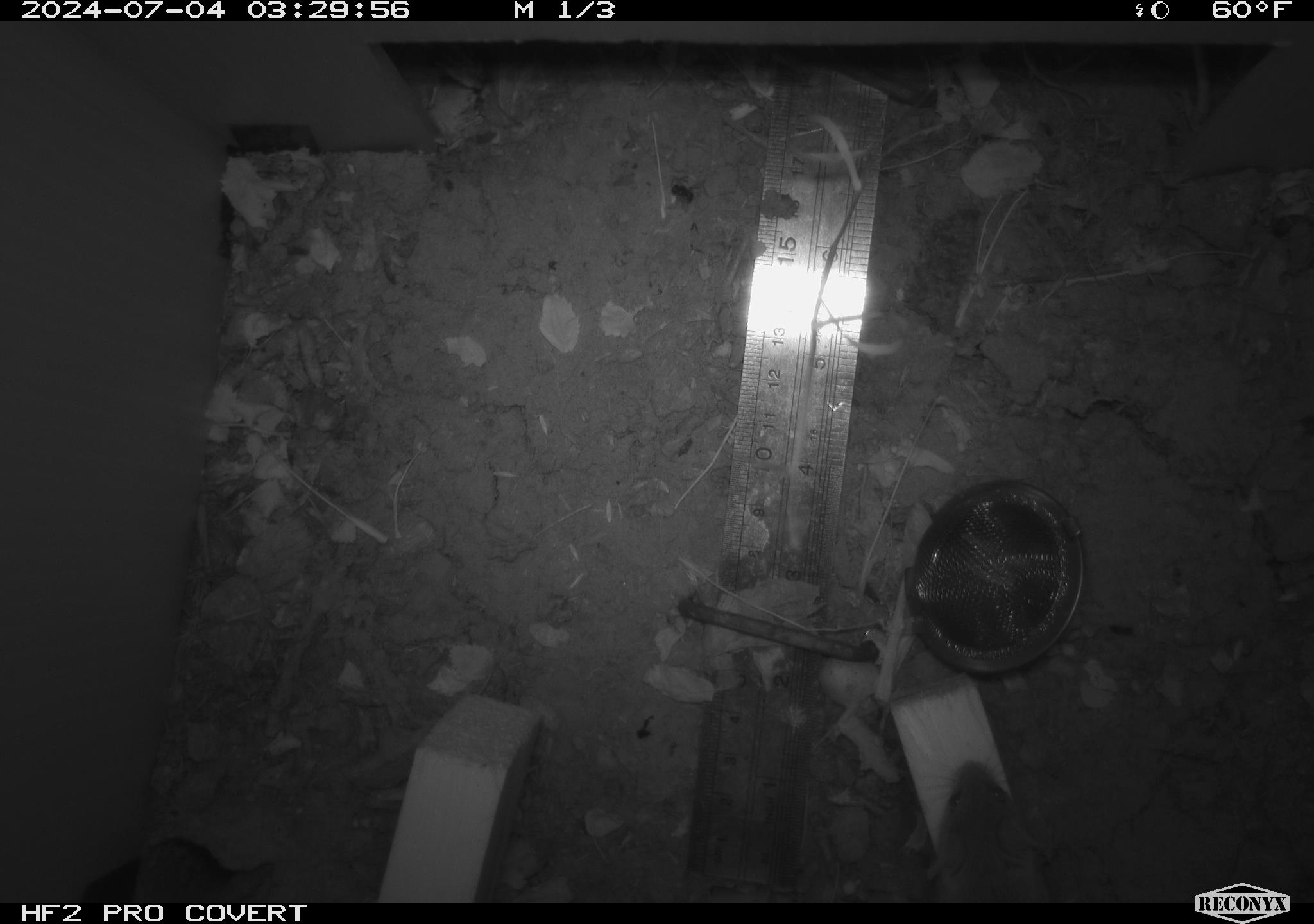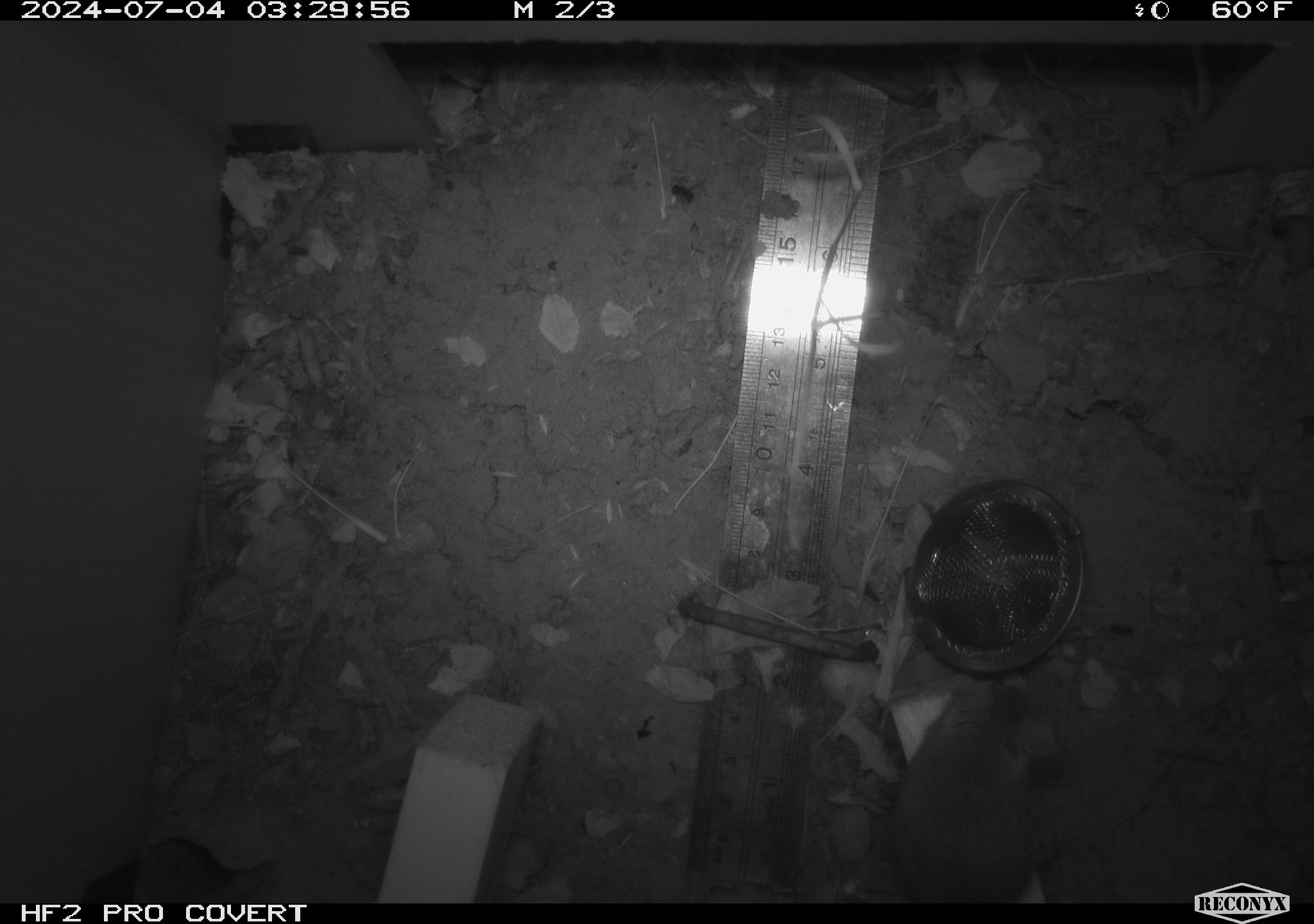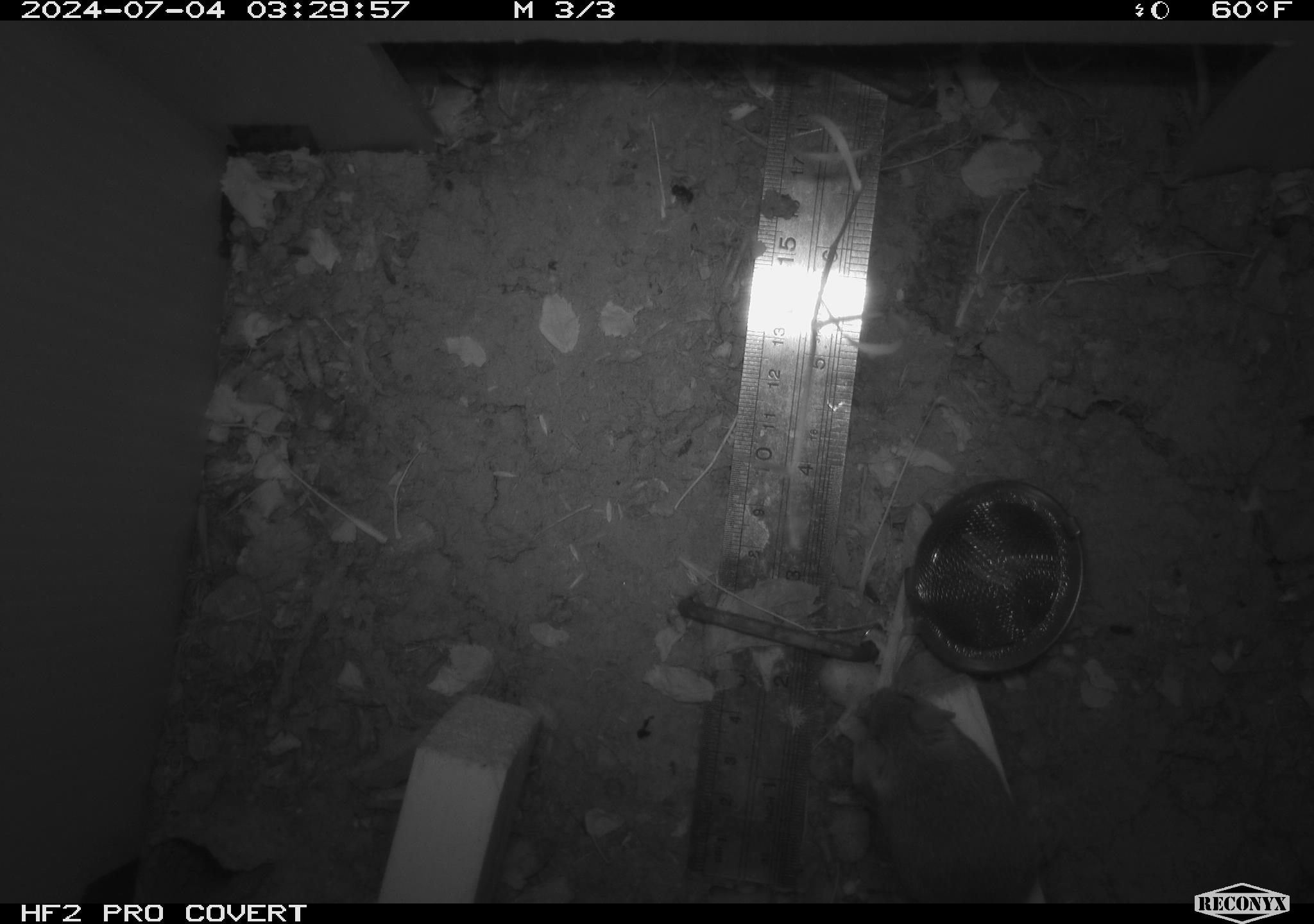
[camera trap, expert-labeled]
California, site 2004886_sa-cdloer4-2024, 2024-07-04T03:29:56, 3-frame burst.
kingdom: Animalia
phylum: Chordata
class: Mammalia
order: Rodentia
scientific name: Rodentia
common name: rodent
Rodent (Rodentia).